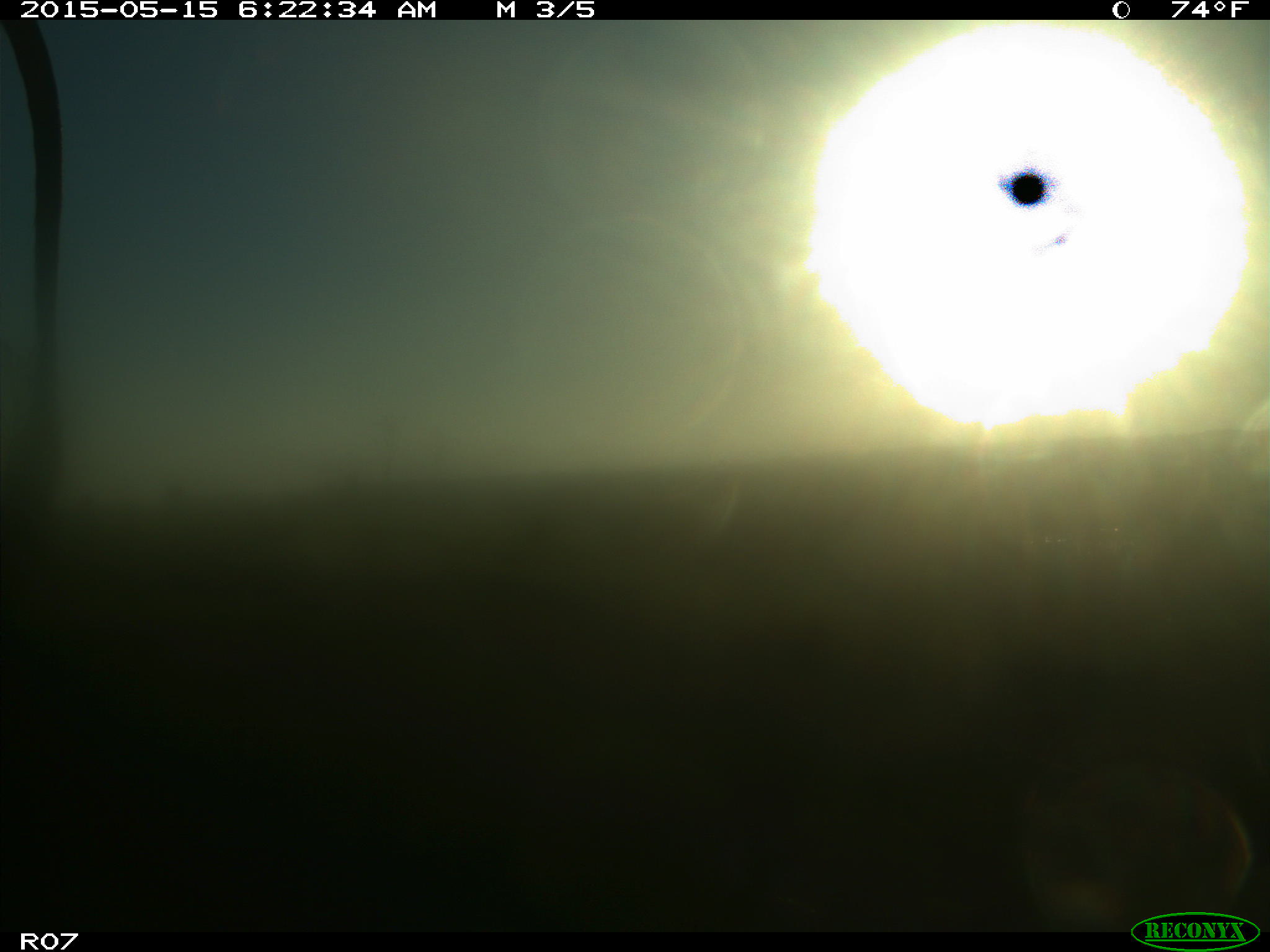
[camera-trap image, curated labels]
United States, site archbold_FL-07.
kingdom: Animalia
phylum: Chordata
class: Mammalia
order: Artiodactyla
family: Bovidae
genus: Bos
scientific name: Bos taurus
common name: domestic cow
Bos taurus (domestic cow).